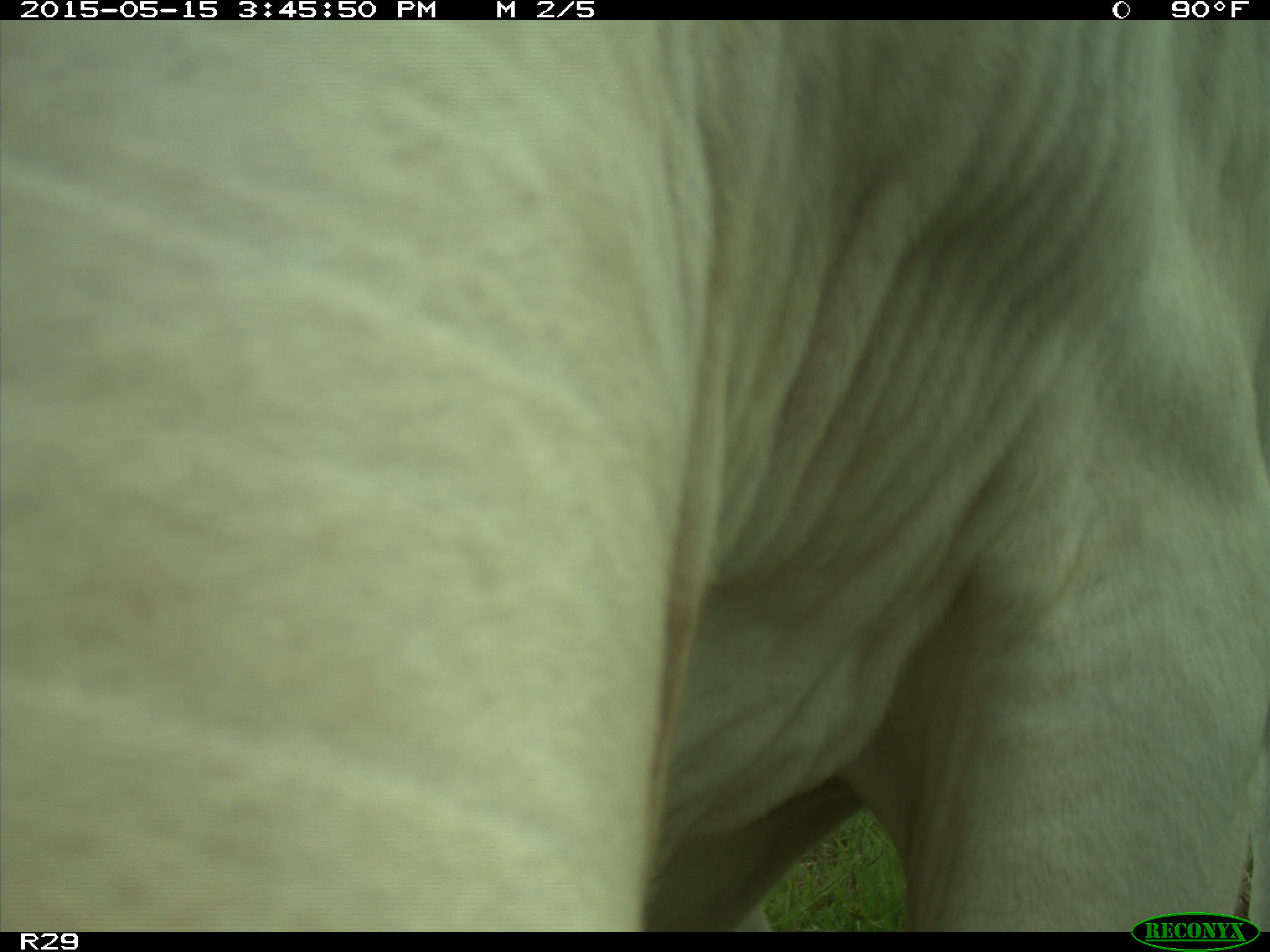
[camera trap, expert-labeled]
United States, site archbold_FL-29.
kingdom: Animalia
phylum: Chordata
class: Mammalia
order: Artiodactyla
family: Bovidae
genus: Bos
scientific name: Bos taurus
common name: domestic cow